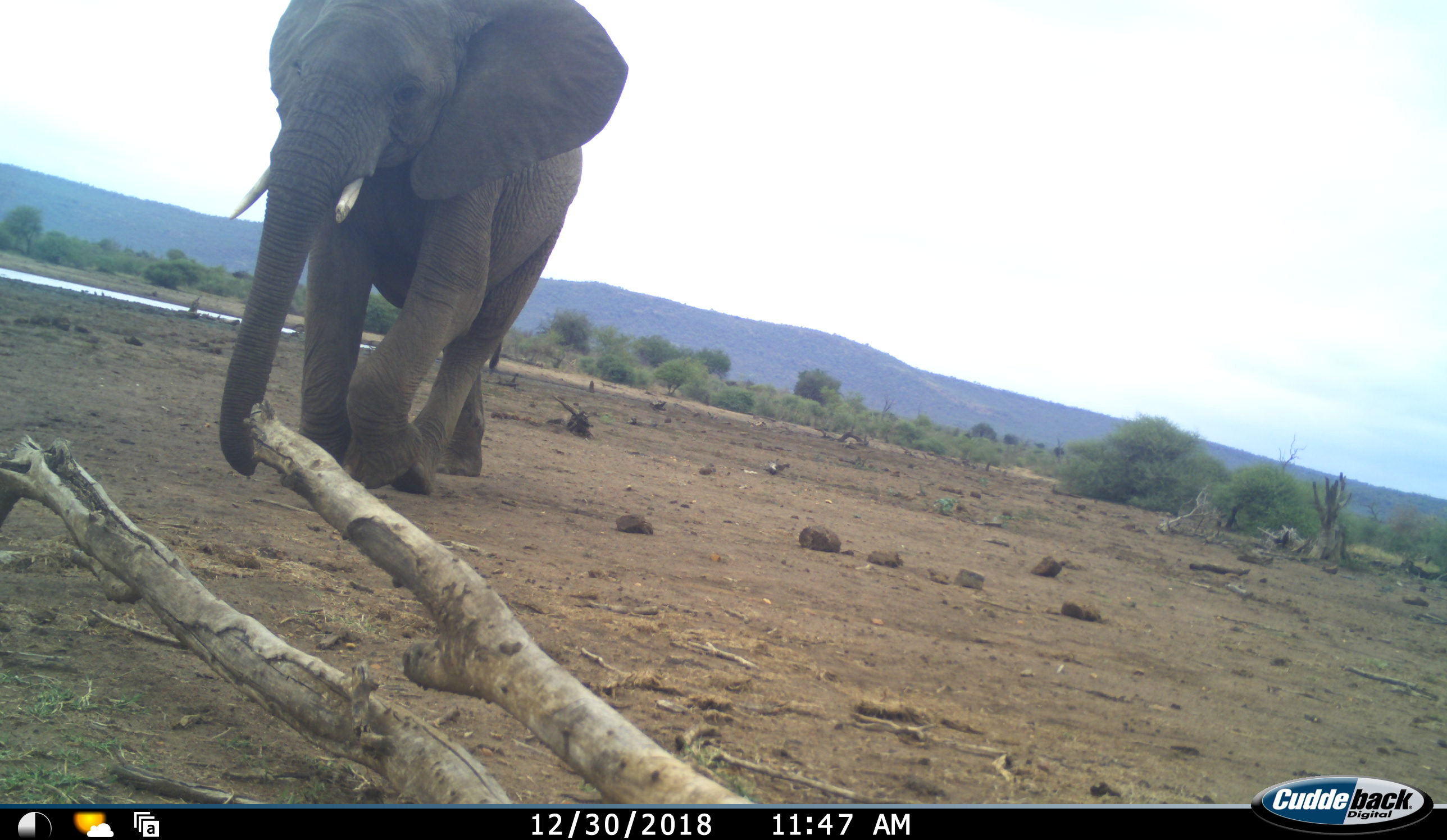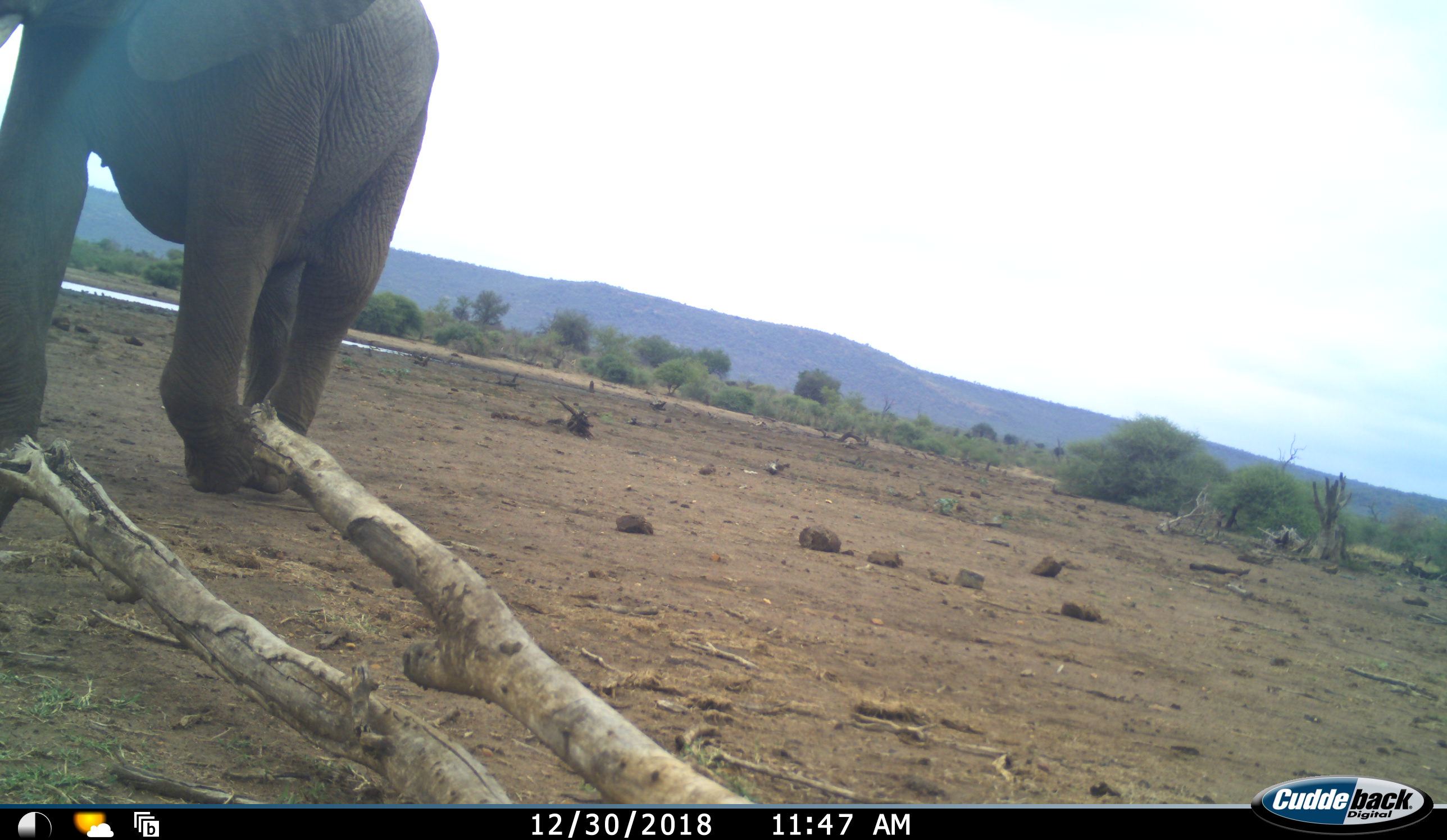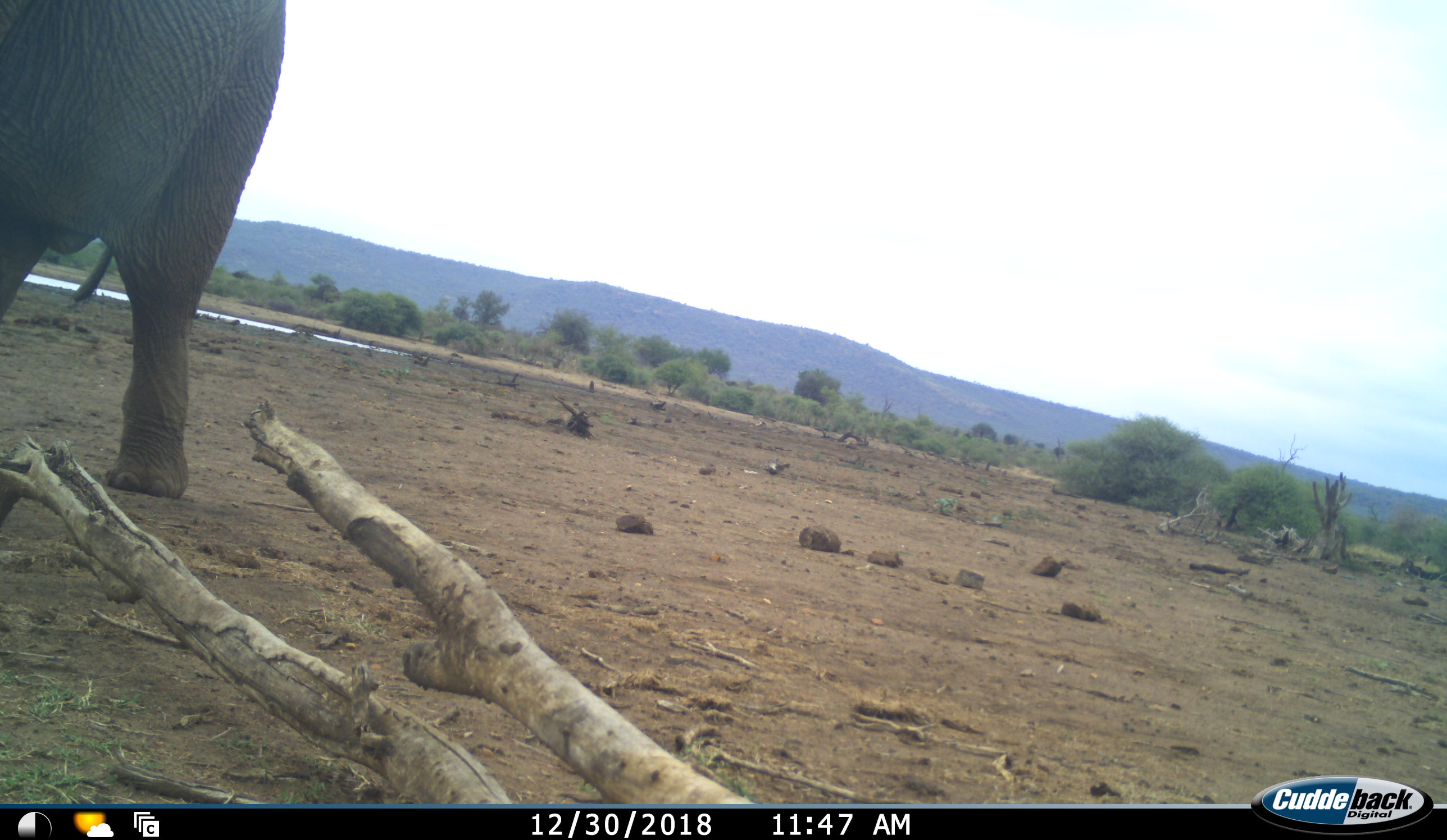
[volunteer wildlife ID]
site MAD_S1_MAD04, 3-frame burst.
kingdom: Animalia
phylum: Chordata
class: Mammalia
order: Proboscidea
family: Elephantidae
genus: Loxodonta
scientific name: Loxodonta africana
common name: african bush elephant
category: elephant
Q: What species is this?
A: Elephant (african bush elephant) (Loxodonta africana).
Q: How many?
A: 1.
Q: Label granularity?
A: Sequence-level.